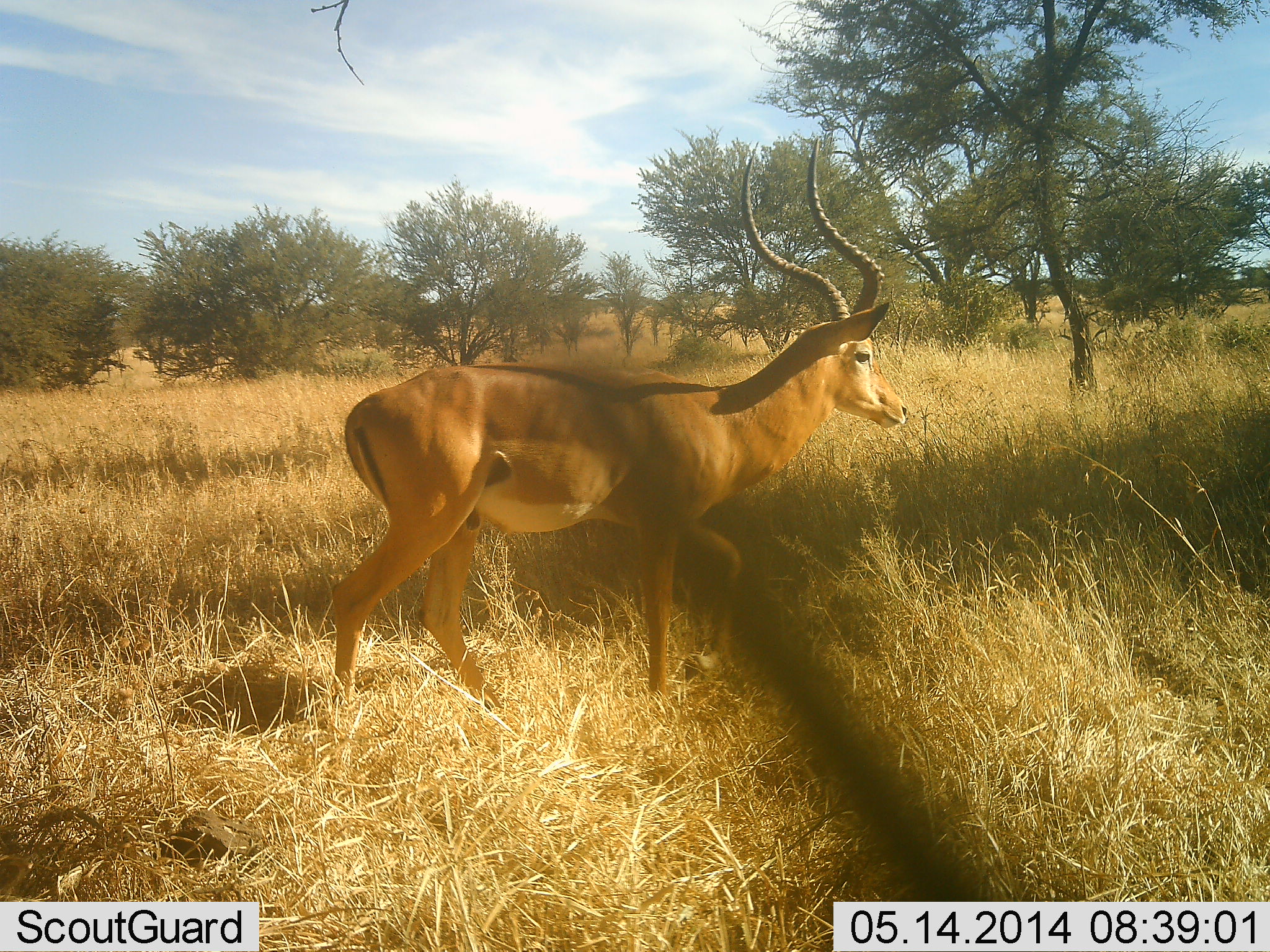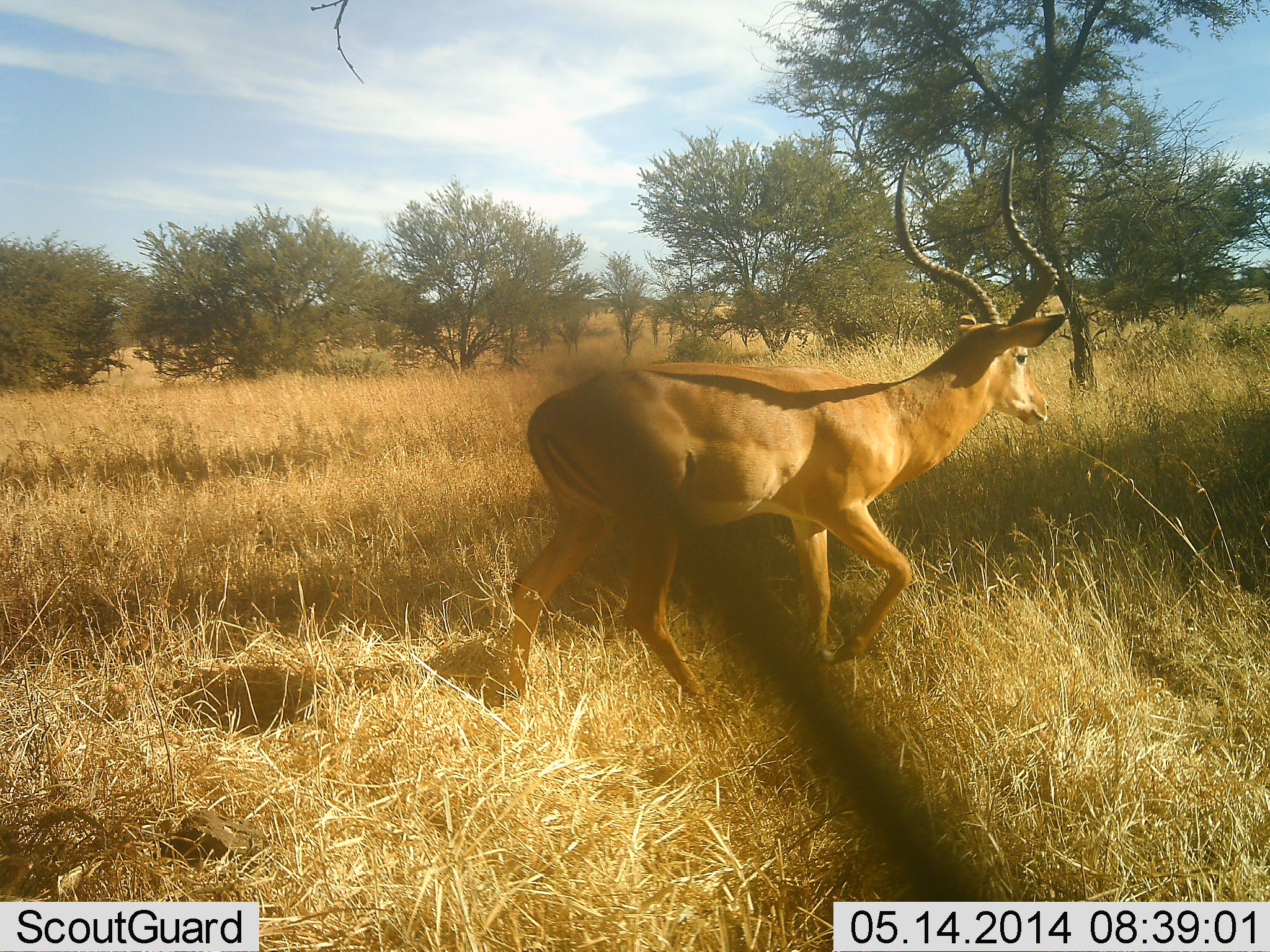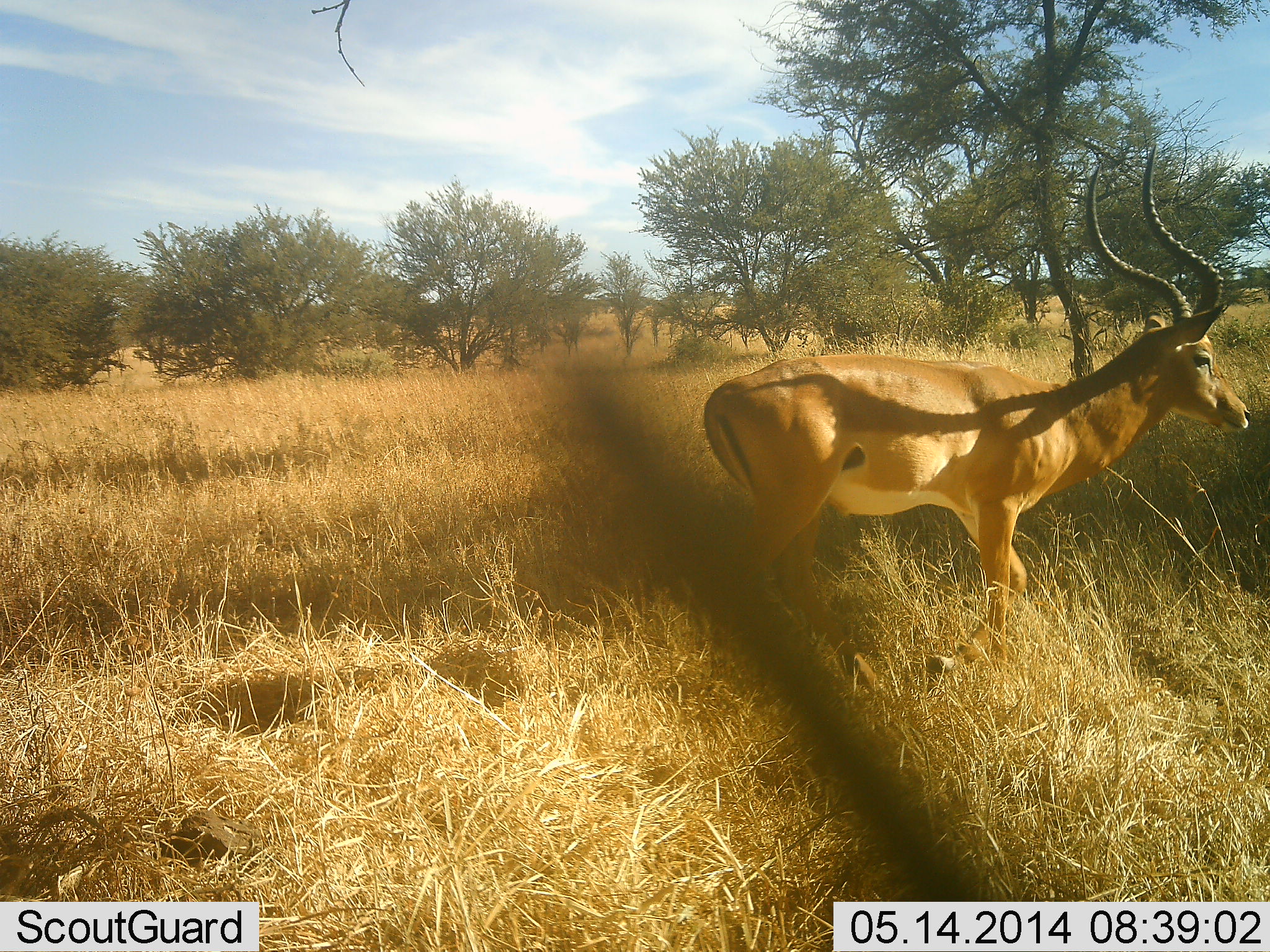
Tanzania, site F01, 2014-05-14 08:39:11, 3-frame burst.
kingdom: Animalia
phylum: Chordata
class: Mammalia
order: Artiodactyla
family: Bovidae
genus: Aepyceros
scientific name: Aepyceros melampus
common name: impala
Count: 1.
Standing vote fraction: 0%.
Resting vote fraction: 0%.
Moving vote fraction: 100%.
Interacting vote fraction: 0%.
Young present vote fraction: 0%.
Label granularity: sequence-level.